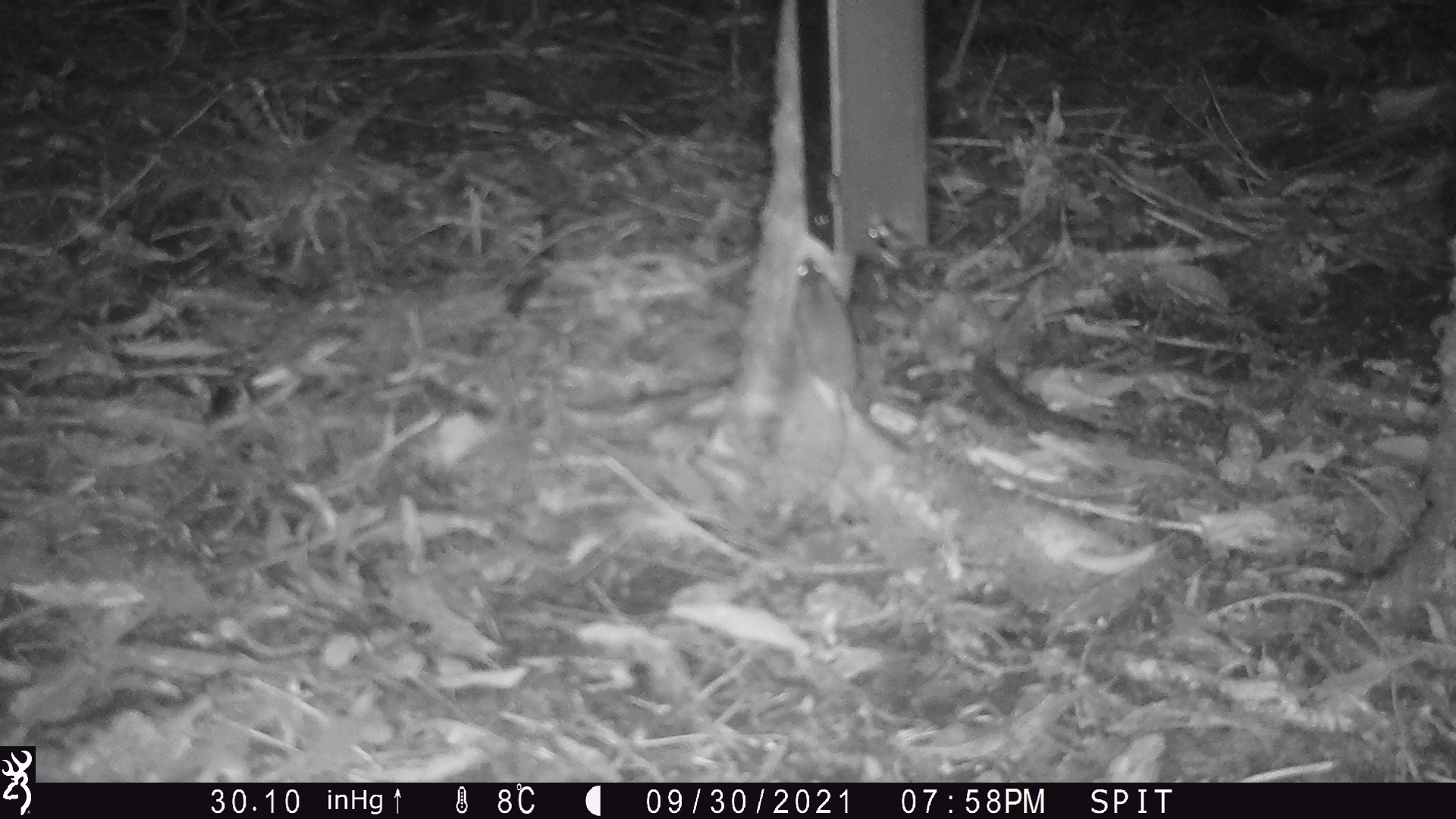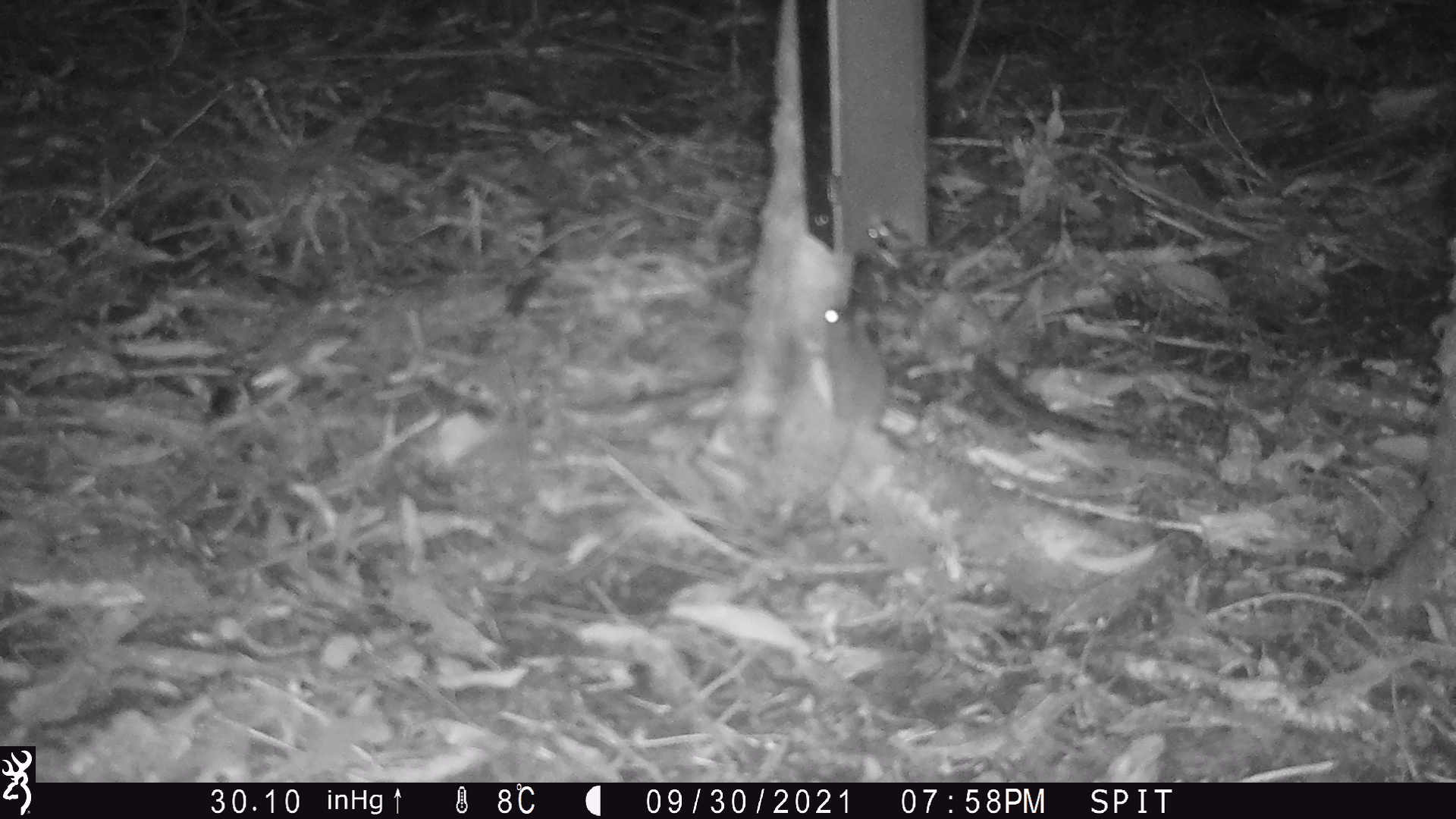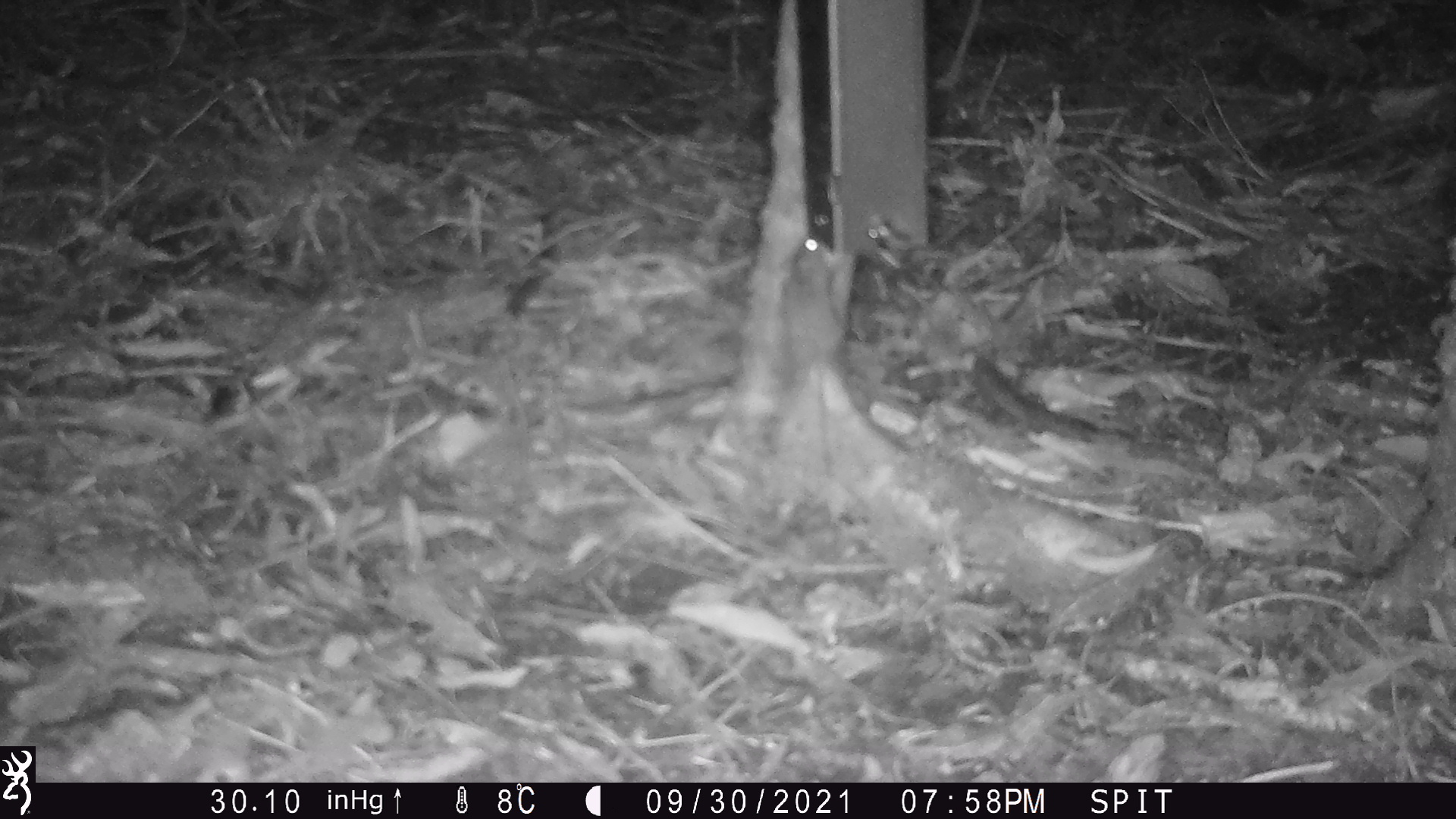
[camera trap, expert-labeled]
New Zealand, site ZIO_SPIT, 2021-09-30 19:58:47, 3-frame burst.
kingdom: Animalia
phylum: Chordata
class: Mammalia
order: Rodentia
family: Muridae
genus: Mus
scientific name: Mus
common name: mouse